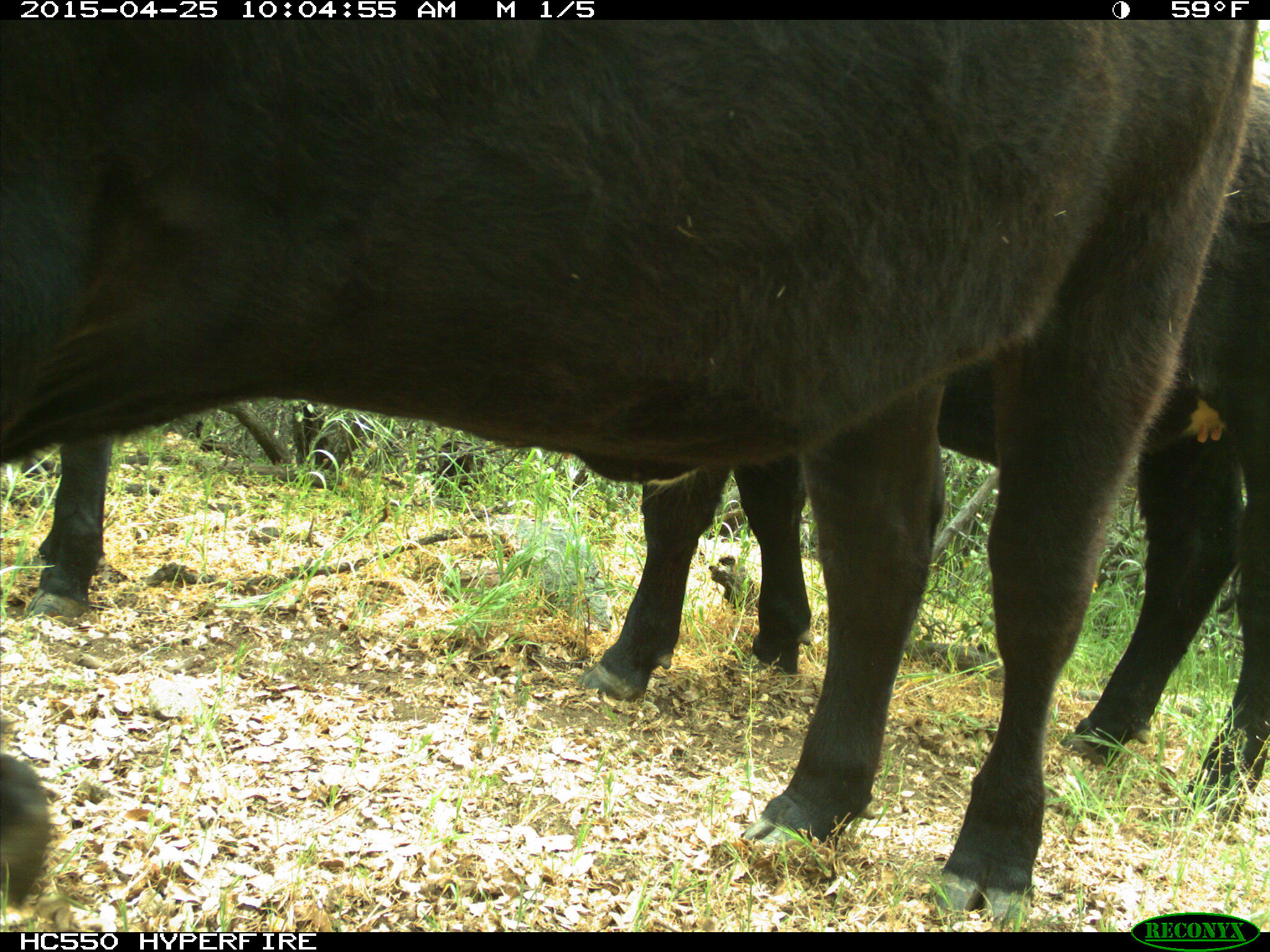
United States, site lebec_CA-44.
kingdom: Animalia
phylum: Chordata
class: Mammalia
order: Artiodactyla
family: Suidae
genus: Sus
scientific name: Sus scrofa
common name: wild boar